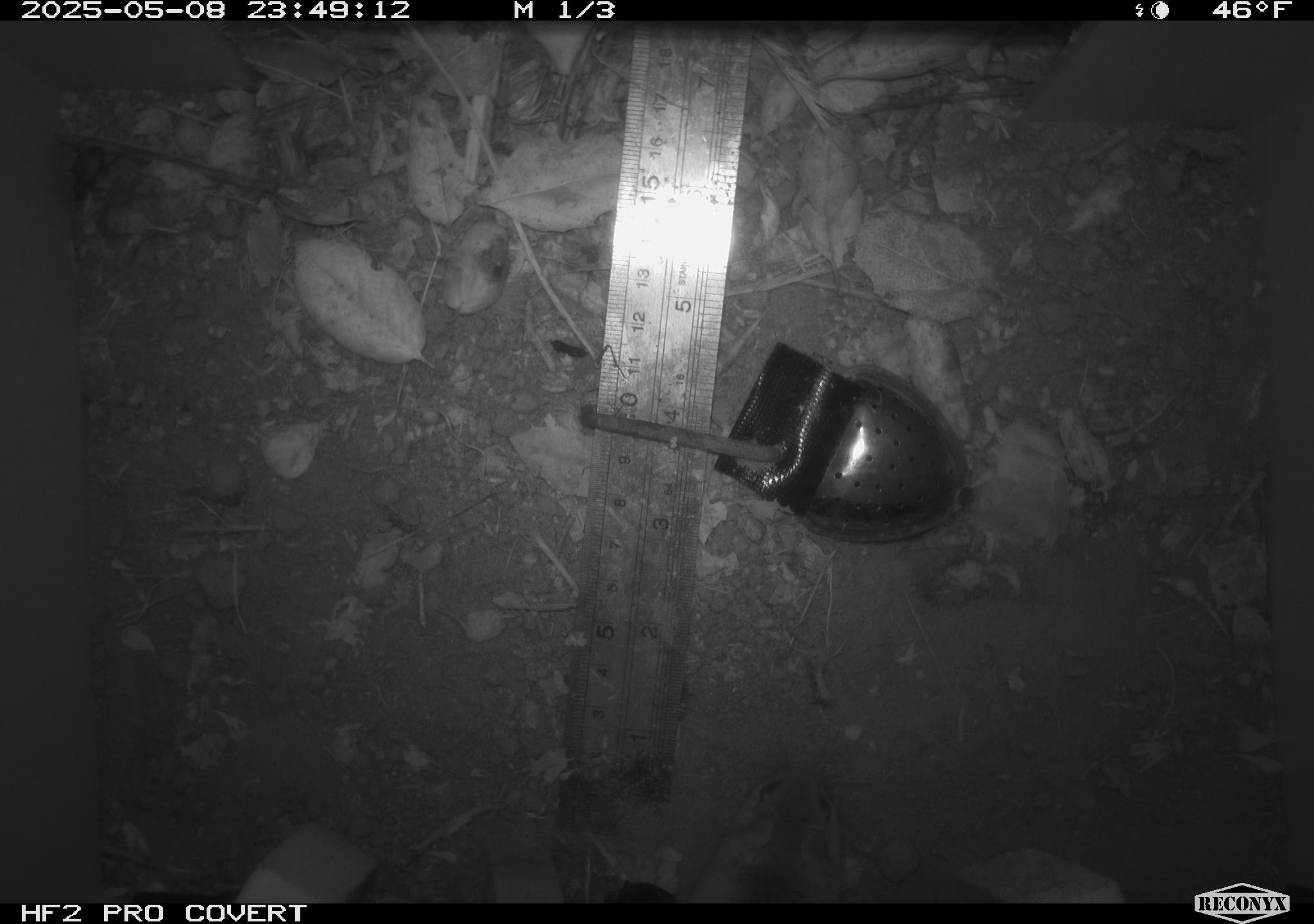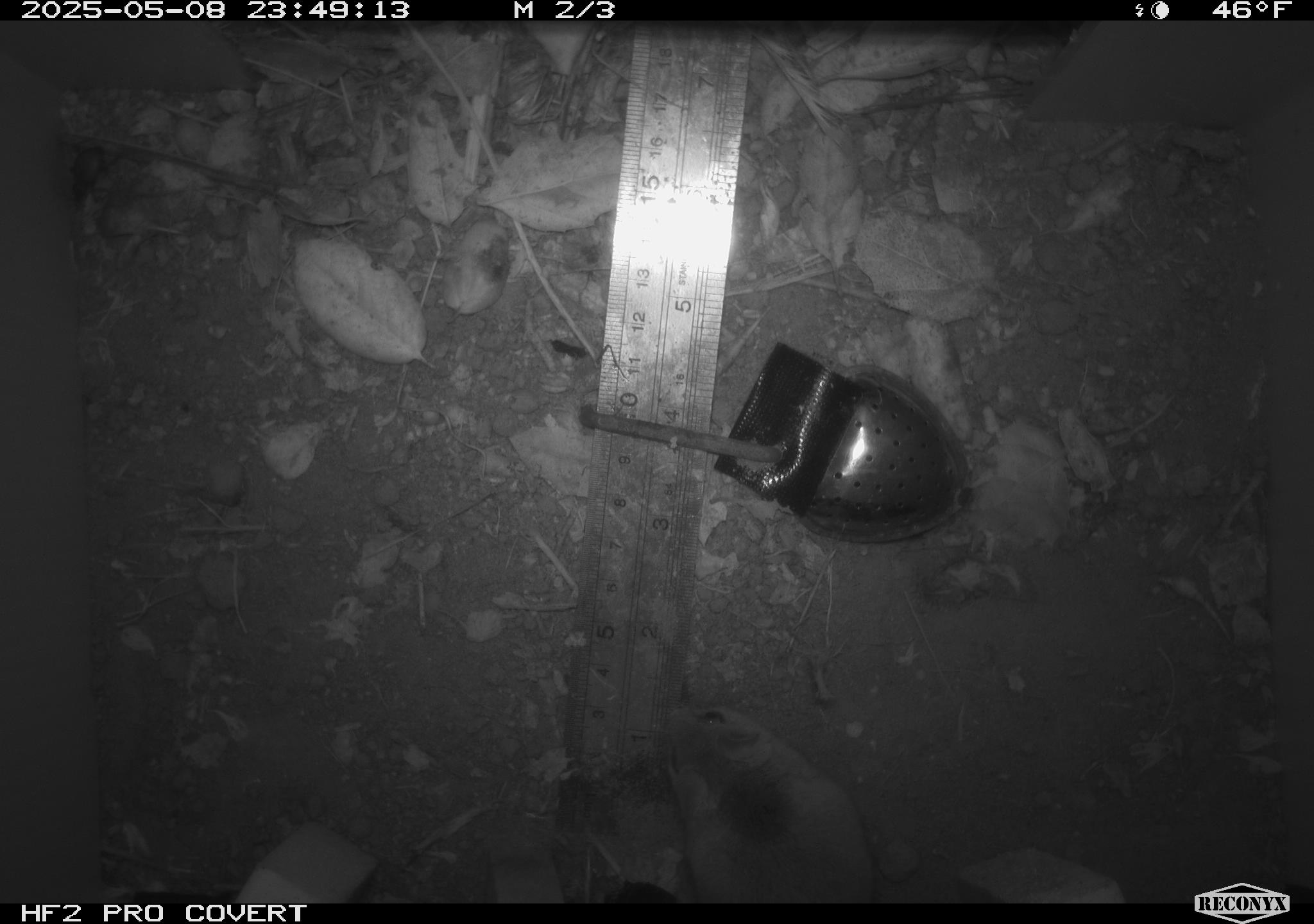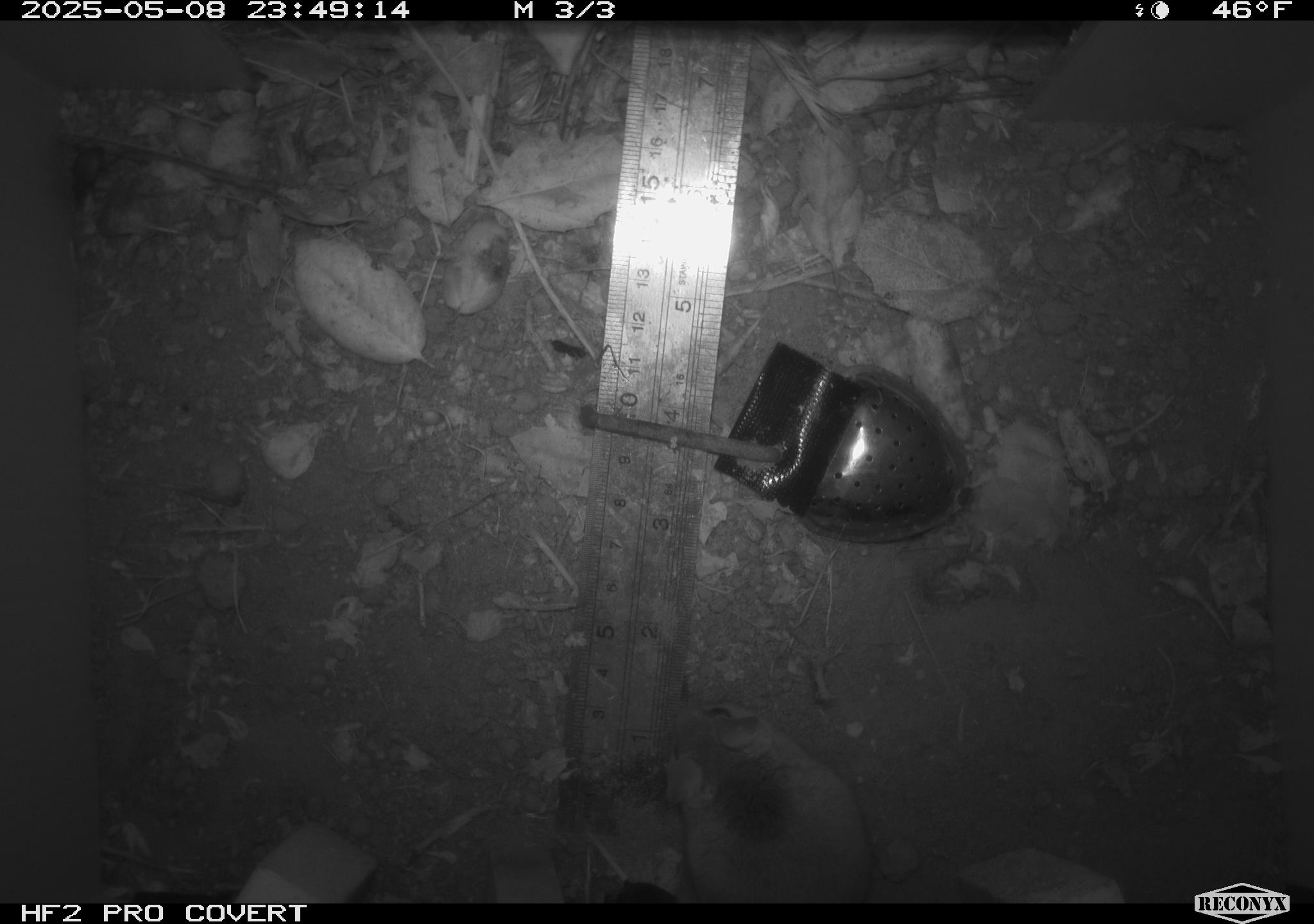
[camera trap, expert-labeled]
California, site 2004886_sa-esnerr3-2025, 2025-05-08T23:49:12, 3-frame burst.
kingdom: Animalia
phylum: Chordata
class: Mammalia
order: Rodentia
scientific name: Rodentia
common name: rodent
Rodent (Rodentia).